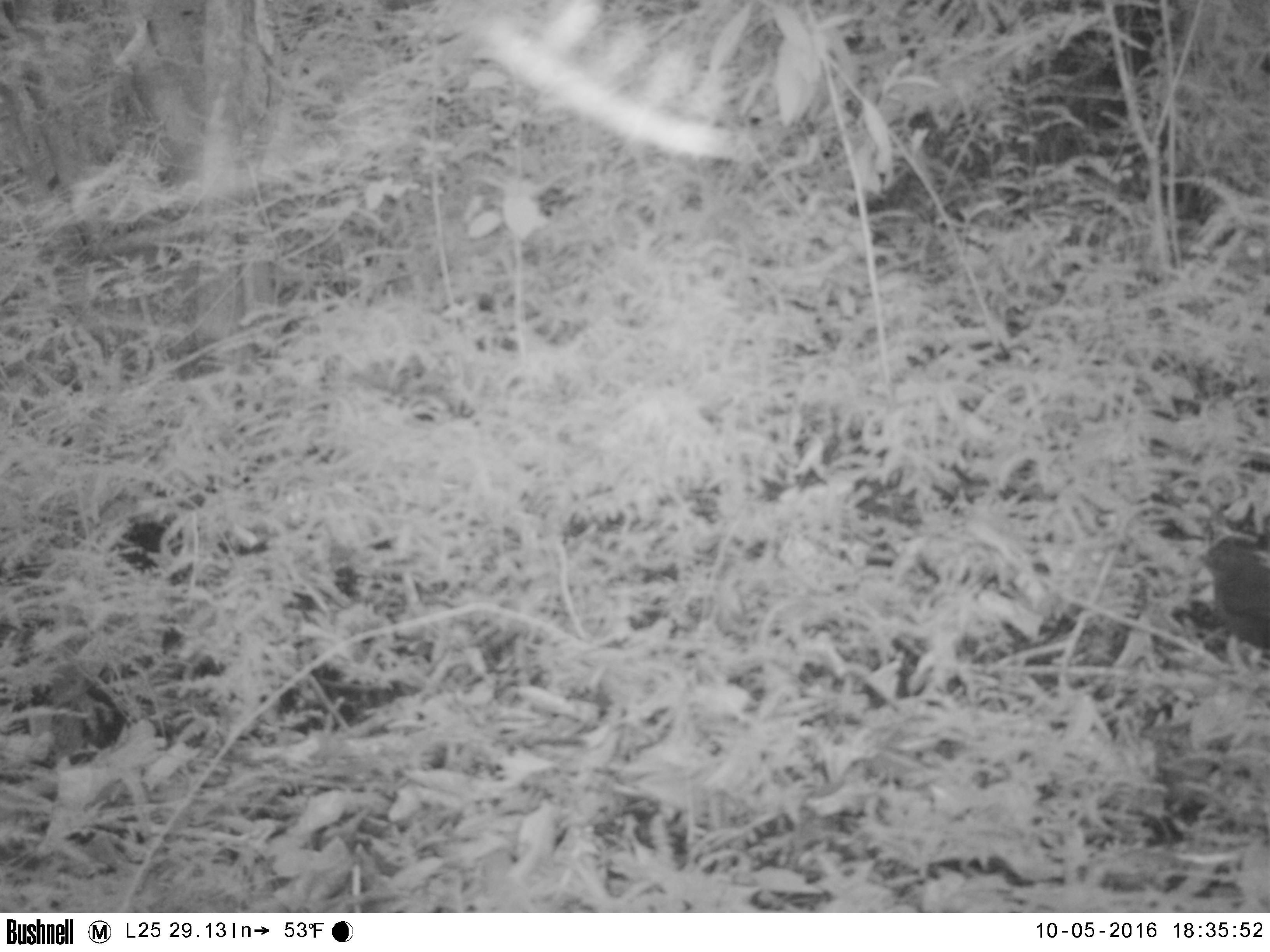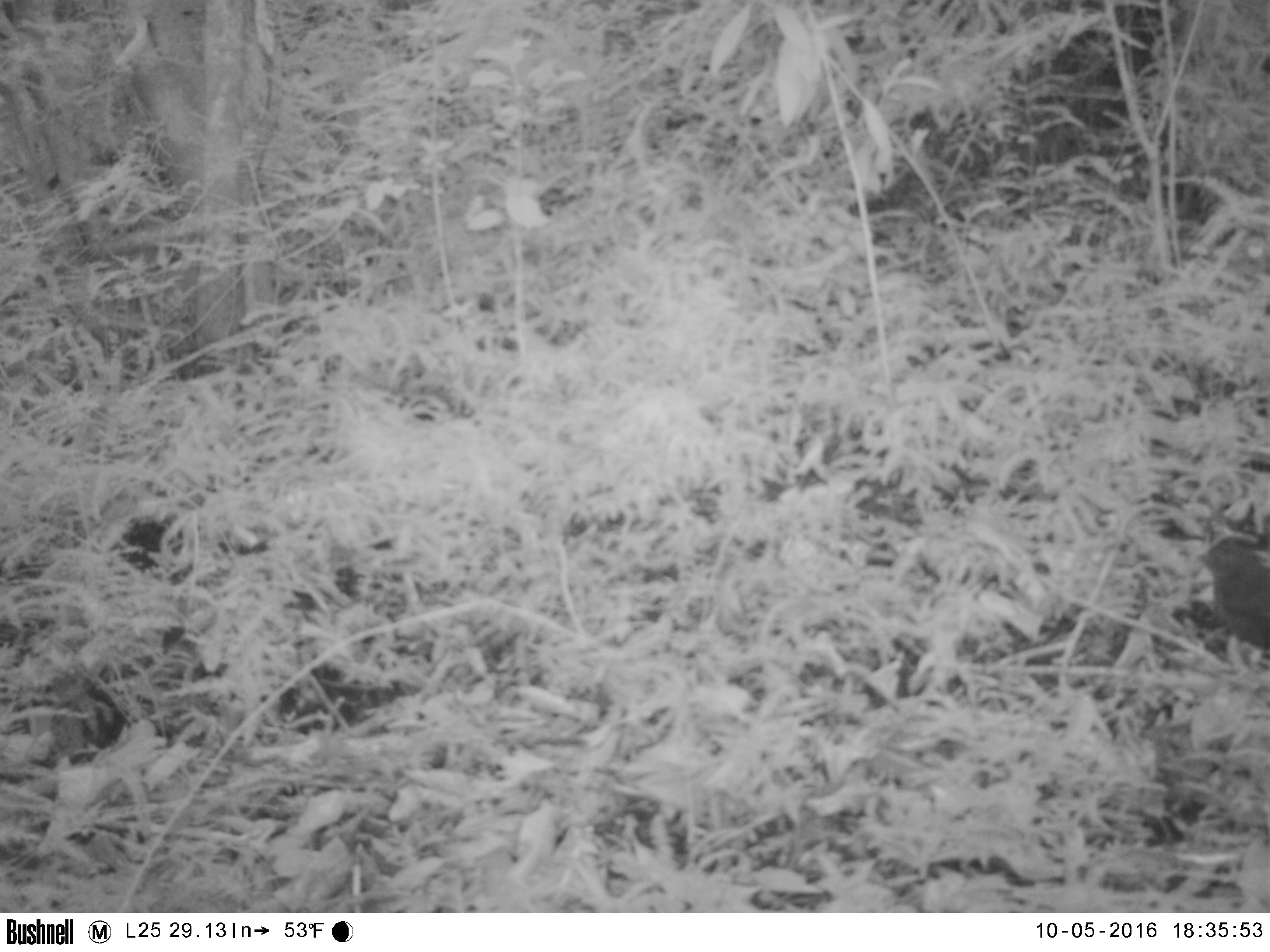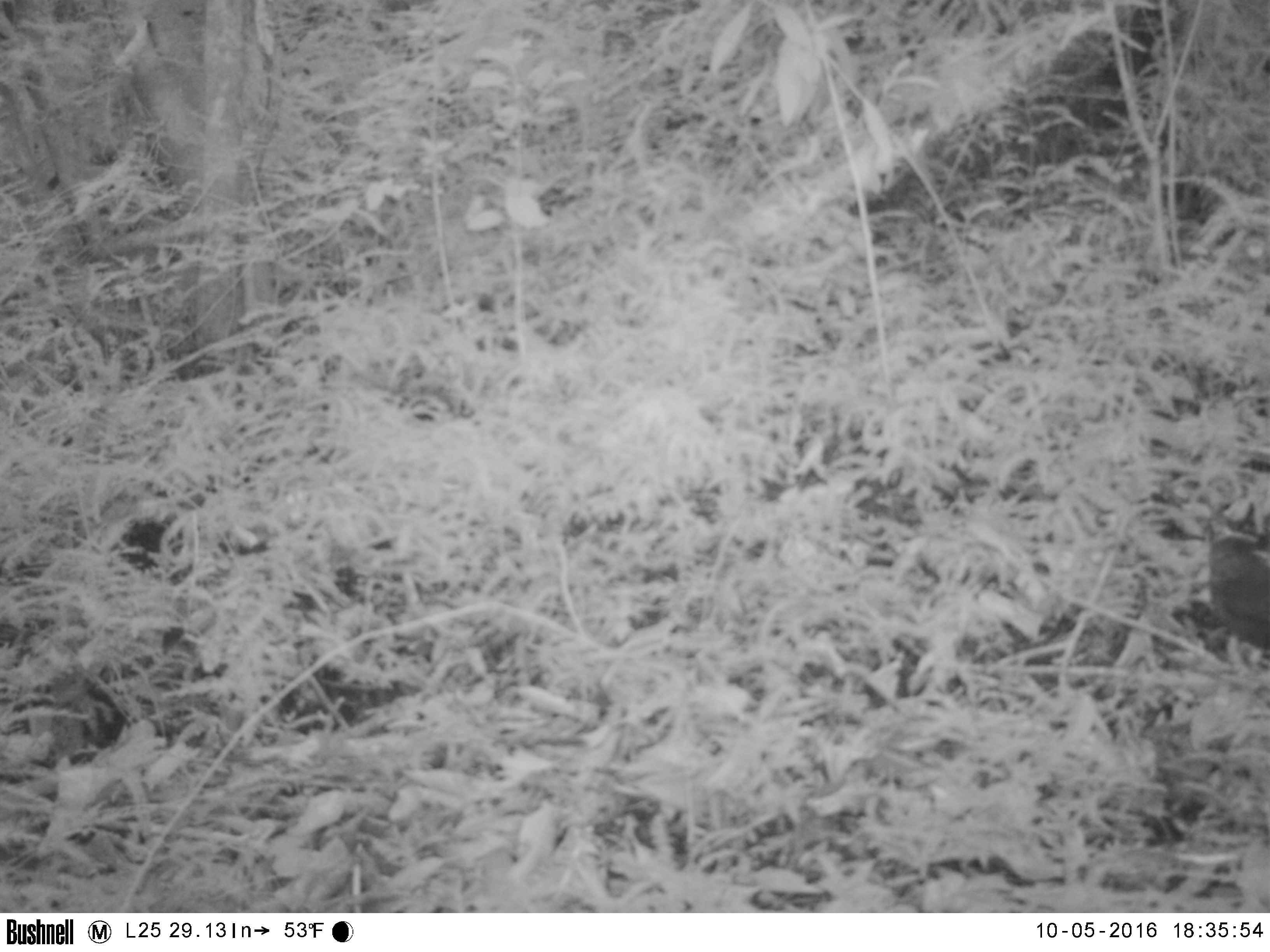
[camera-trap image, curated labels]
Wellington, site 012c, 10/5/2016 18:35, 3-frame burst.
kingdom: Animalia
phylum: Chordata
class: Aves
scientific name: Aves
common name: bird